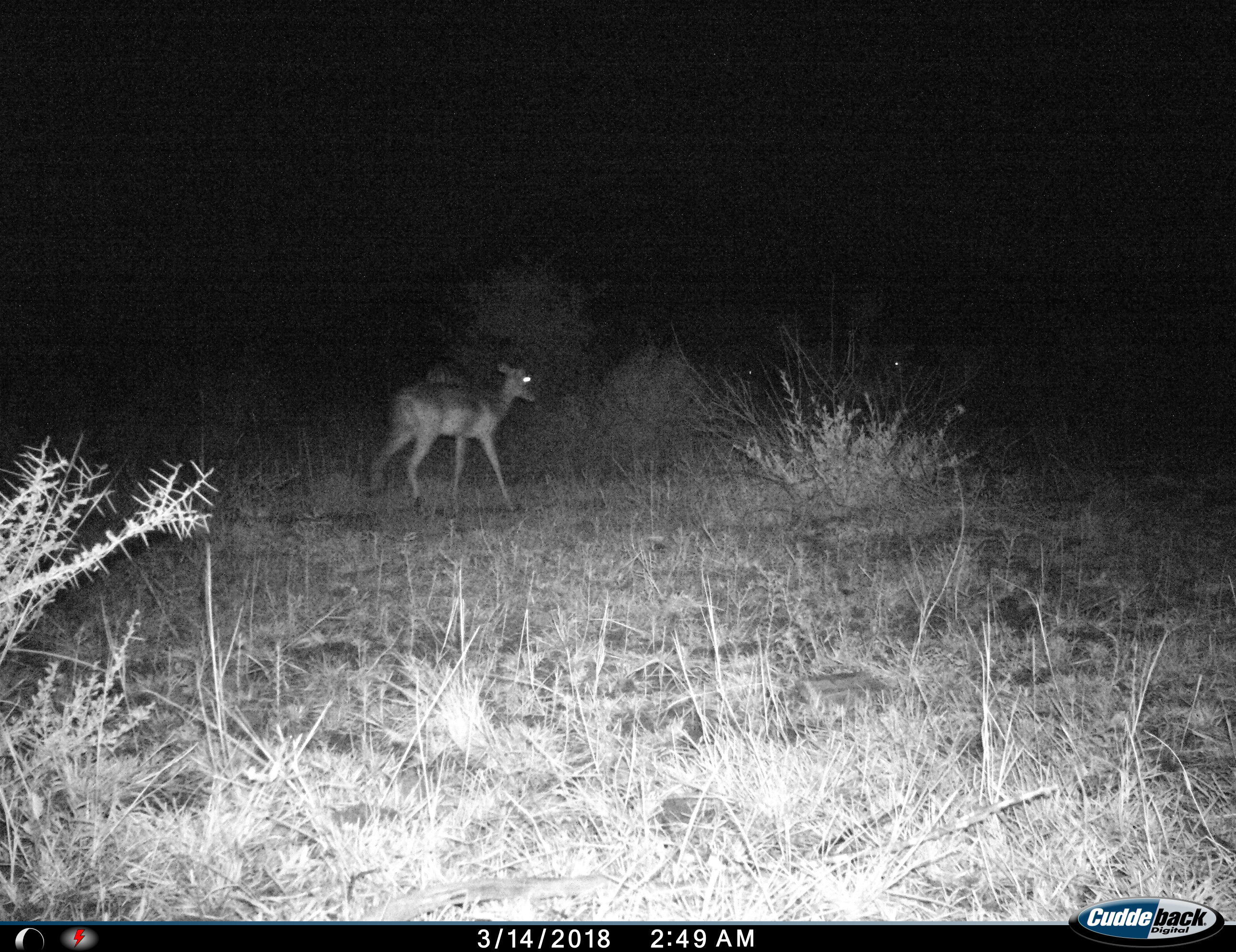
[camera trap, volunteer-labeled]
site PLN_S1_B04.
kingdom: Animalia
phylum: Chordata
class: Mammalia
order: Artiodactyla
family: Bovidae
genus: Aepyceros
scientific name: Aepyceros melampus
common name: impala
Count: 2.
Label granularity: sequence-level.